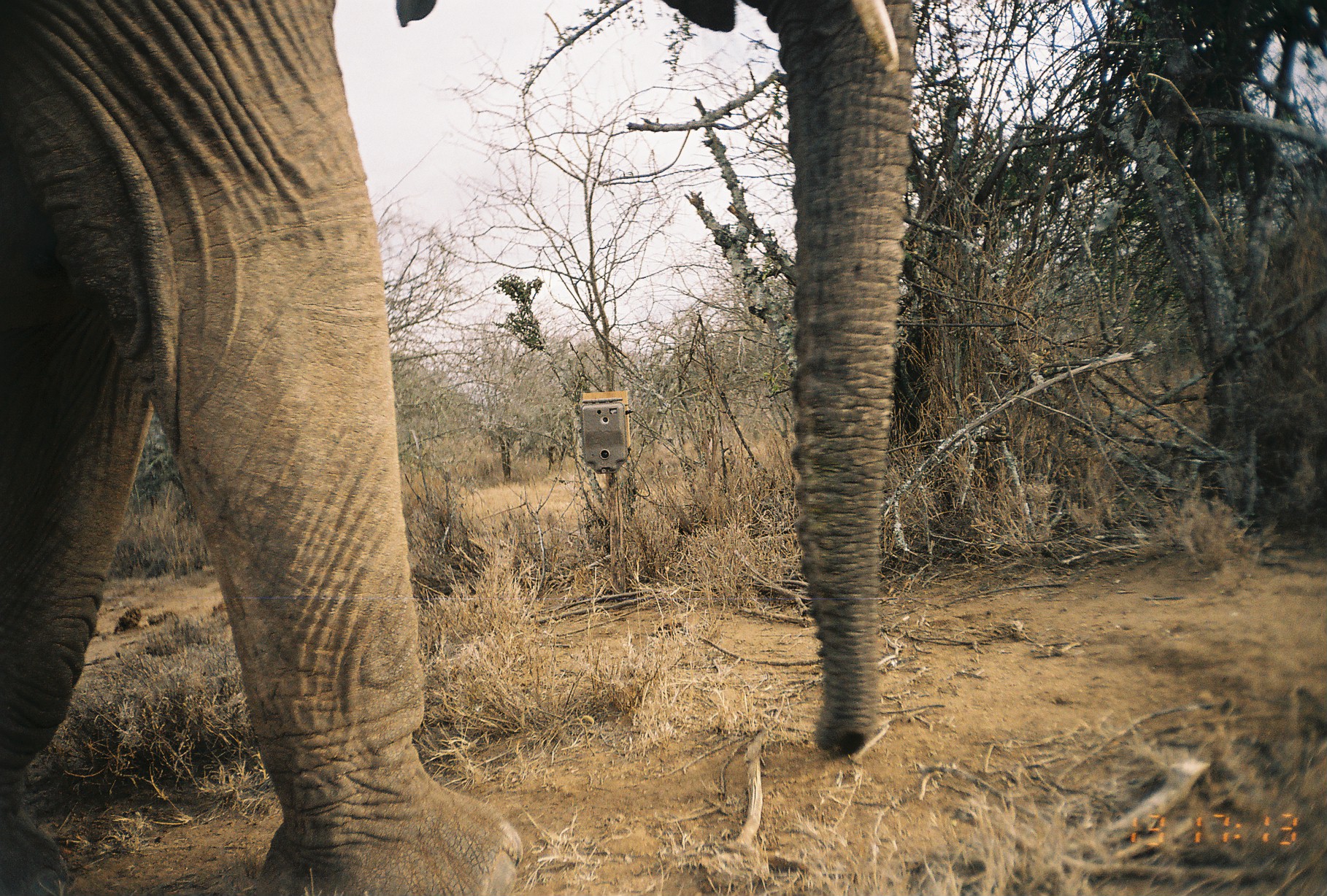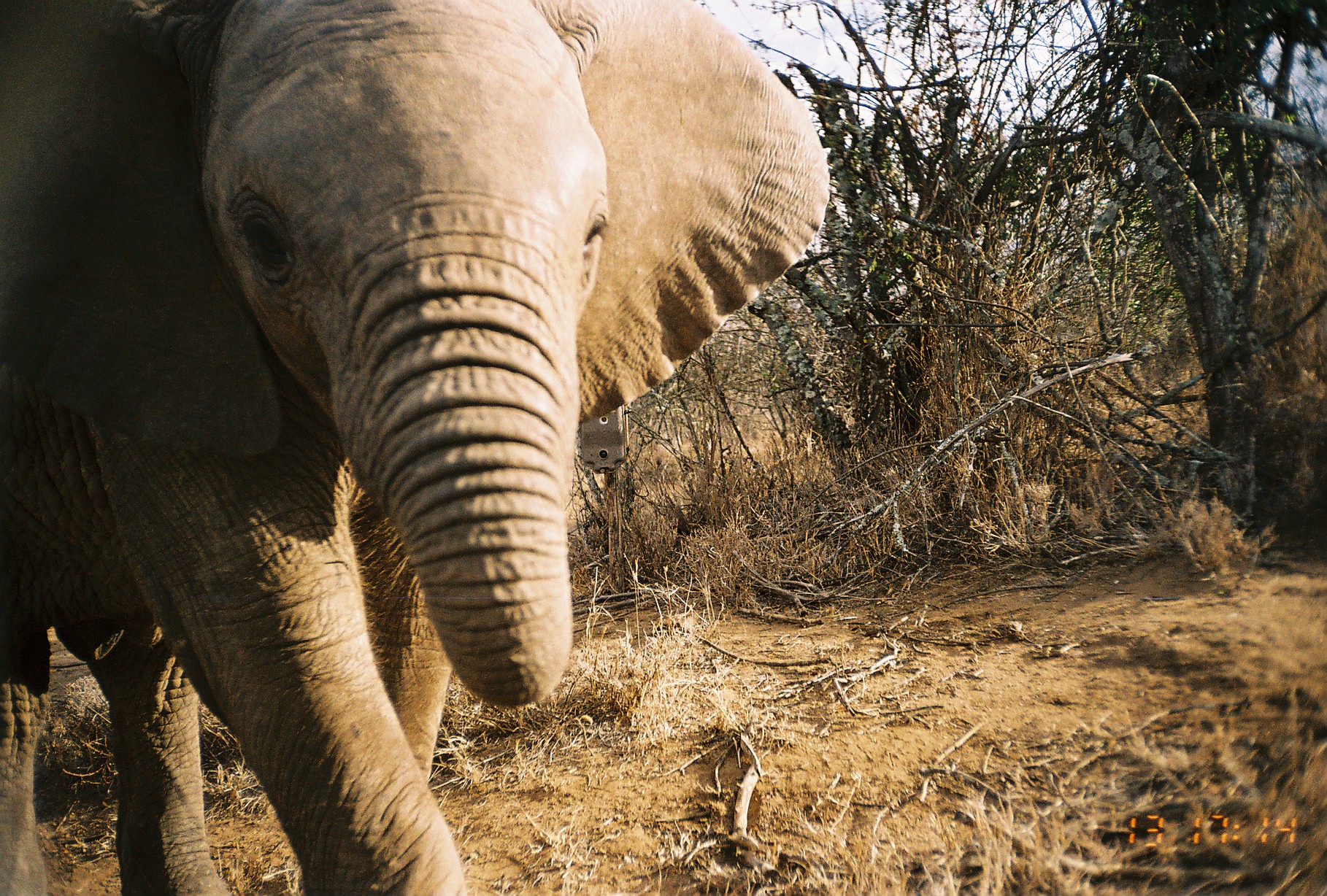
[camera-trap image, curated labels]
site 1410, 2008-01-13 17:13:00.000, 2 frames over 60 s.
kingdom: Animalia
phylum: Chordata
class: Mammalia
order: Proboscidea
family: Elephantidae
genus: Loxodonta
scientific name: Loxodonta africana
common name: african bush elephant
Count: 1.